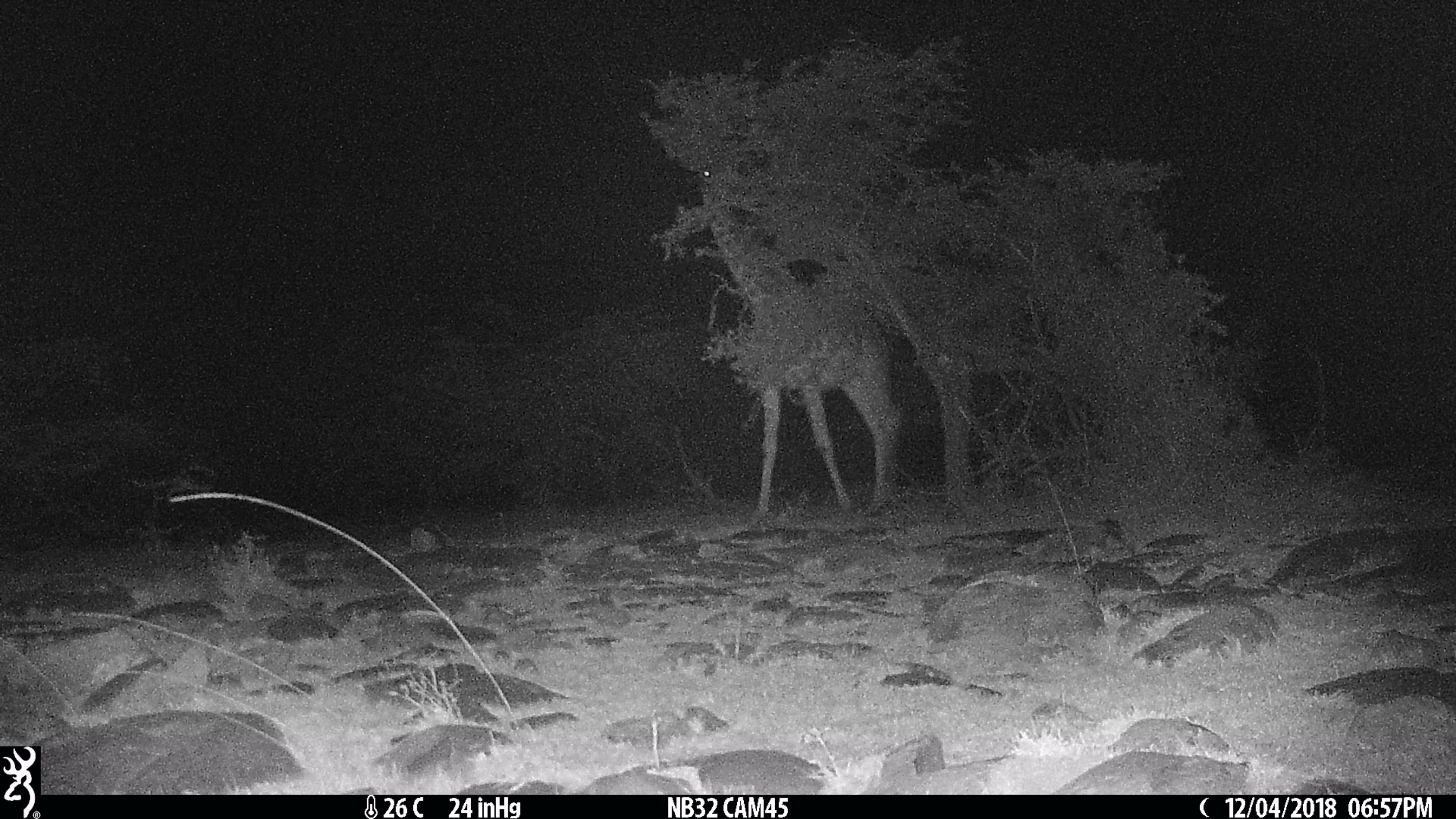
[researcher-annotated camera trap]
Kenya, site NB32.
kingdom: Animalia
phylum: Chordata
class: Mammalia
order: Artiodactyla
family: Giraffidae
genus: Giraffa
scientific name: Giraffa camelopardalis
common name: northern giraffe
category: giraffe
Giraffe (northern giraffe) (Giraffa camelopardalis).